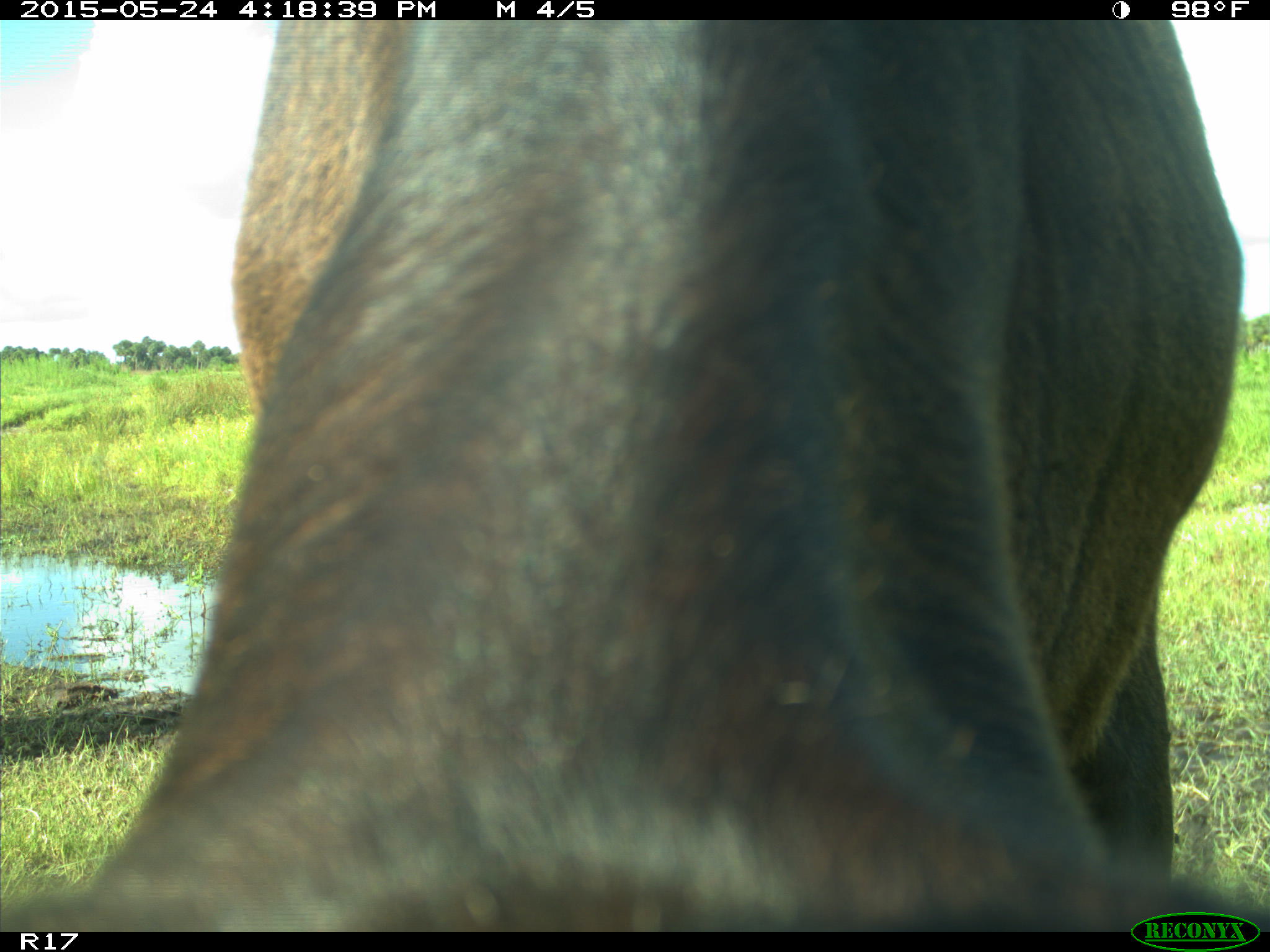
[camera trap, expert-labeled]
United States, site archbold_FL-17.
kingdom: Animalia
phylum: Chordata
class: Mammalia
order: Artiodactyla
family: Bovidae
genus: Bos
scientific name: Bos taurus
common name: domestic cow